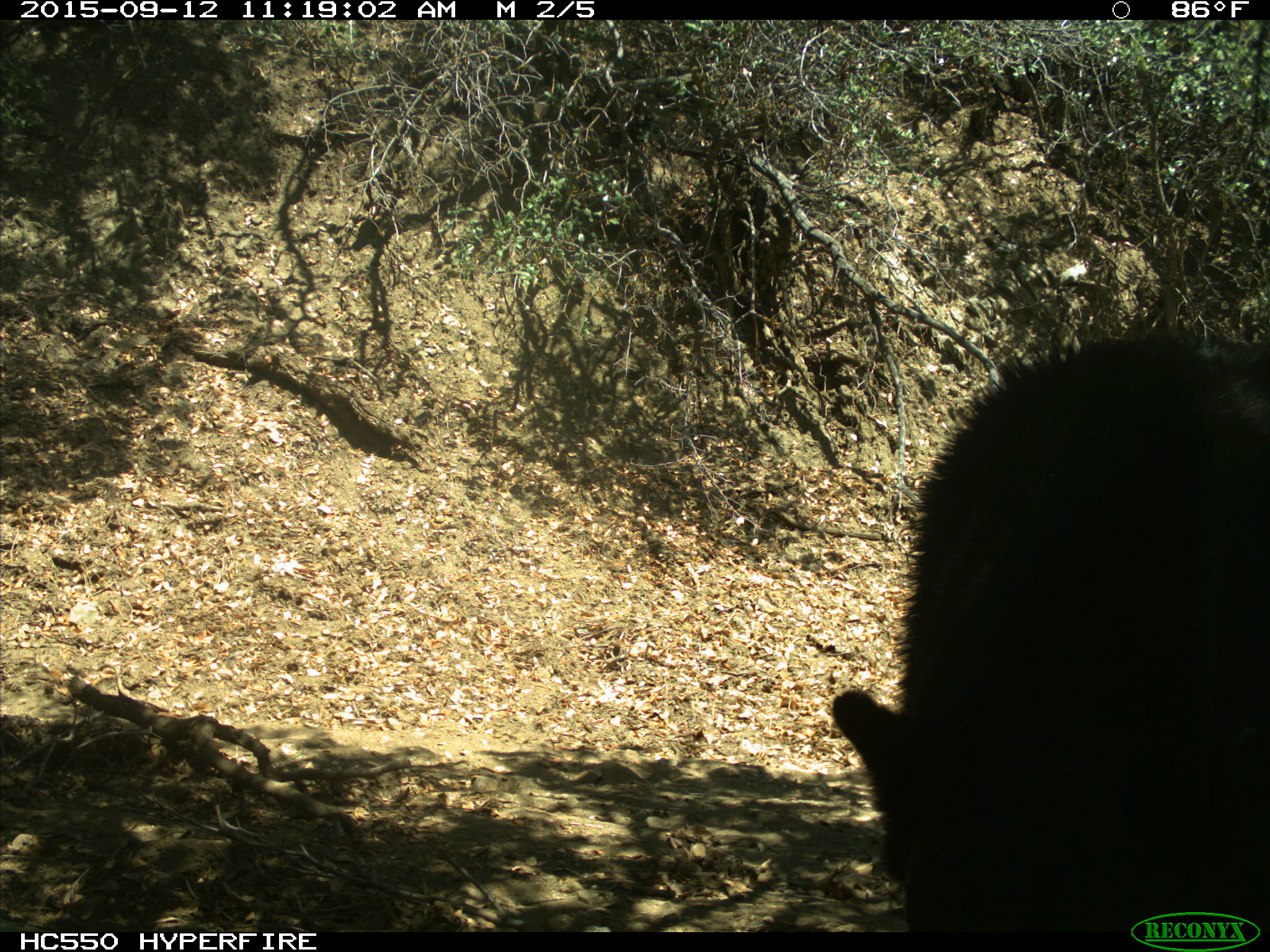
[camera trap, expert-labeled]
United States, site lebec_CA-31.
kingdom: Animalia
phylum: Chordata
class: Mammalia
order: Carnivora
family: Ursidae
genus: Ursus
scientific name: Ursus americanus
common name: american black bear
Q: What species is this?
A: Ursus americanus (american black bear).